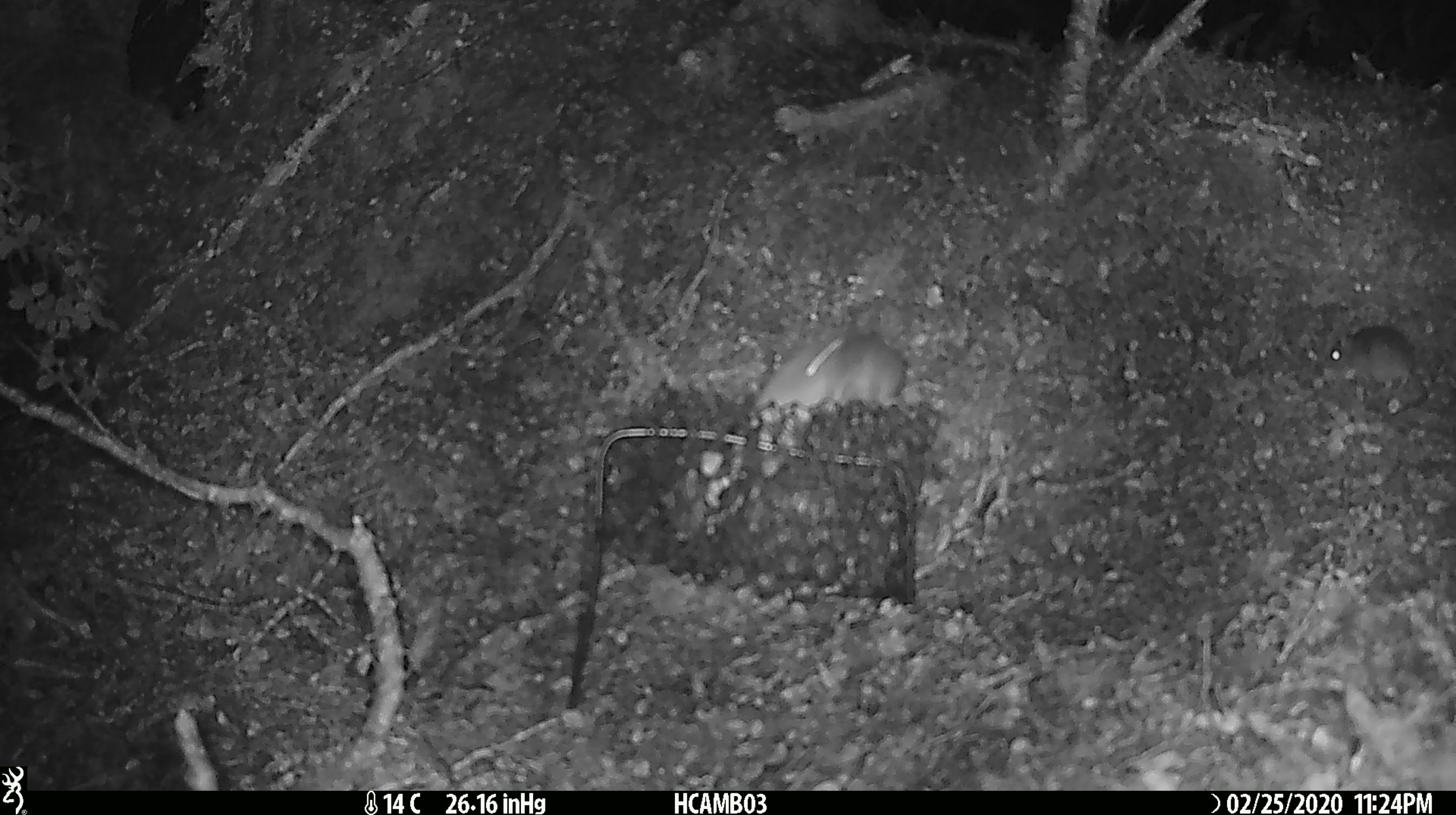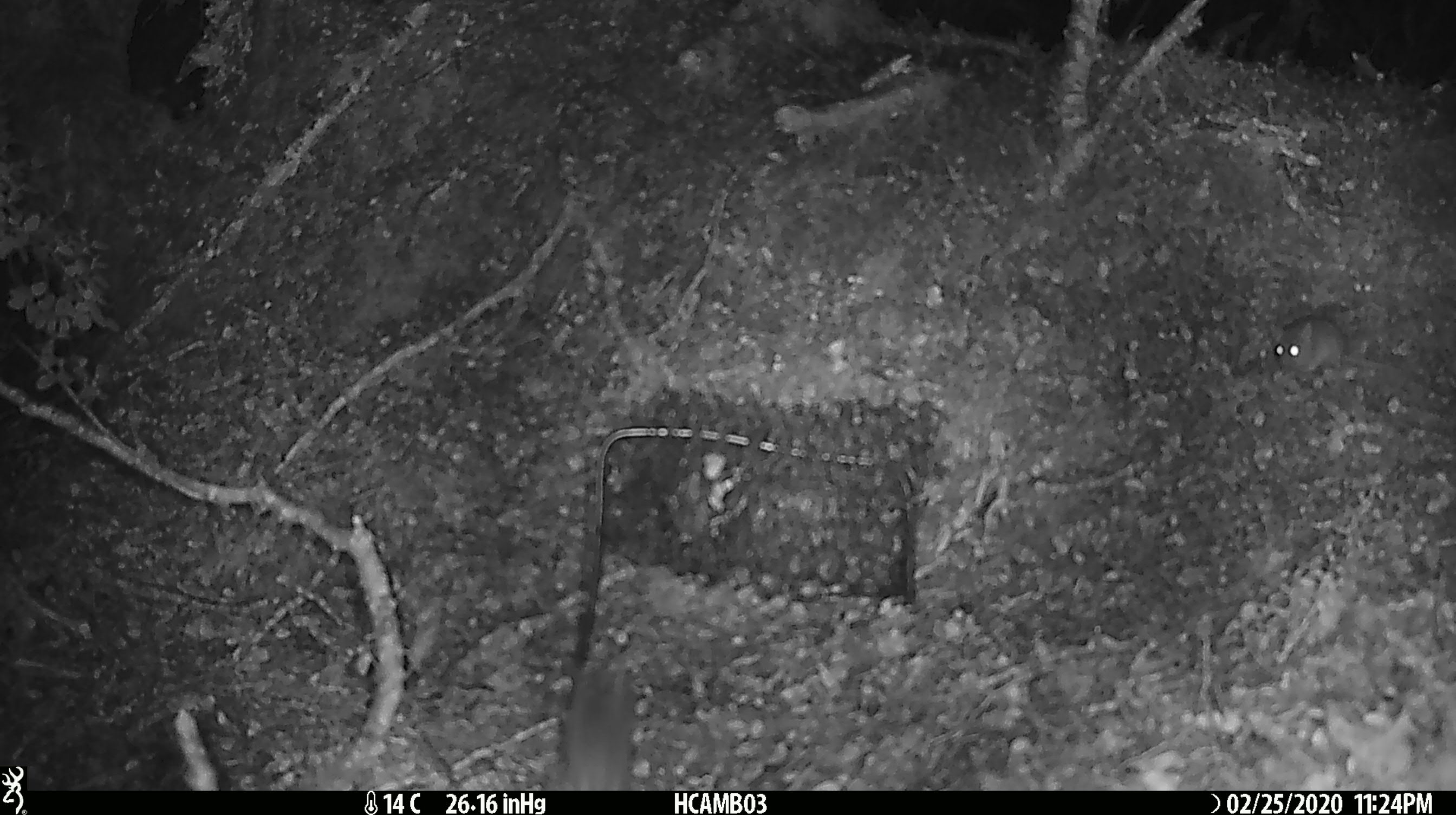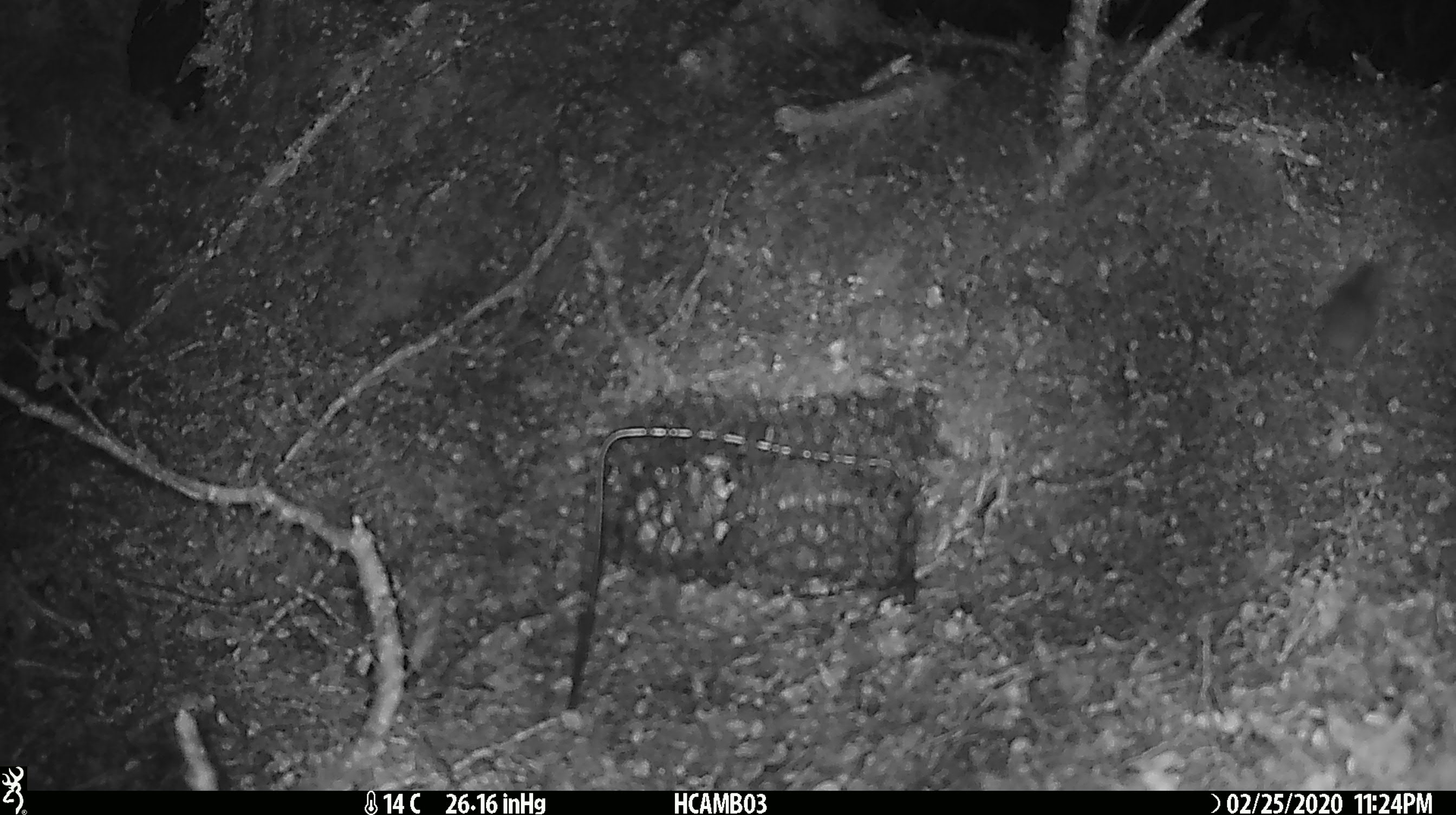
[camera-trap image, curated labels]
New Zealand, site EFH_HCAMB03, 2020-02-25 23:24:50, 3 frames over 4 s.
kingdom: Animalia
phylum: Chordata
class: Mammalia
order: Rodentia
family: Muridae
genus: Mus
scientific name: Mus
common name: mouse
Mouse (Mus).